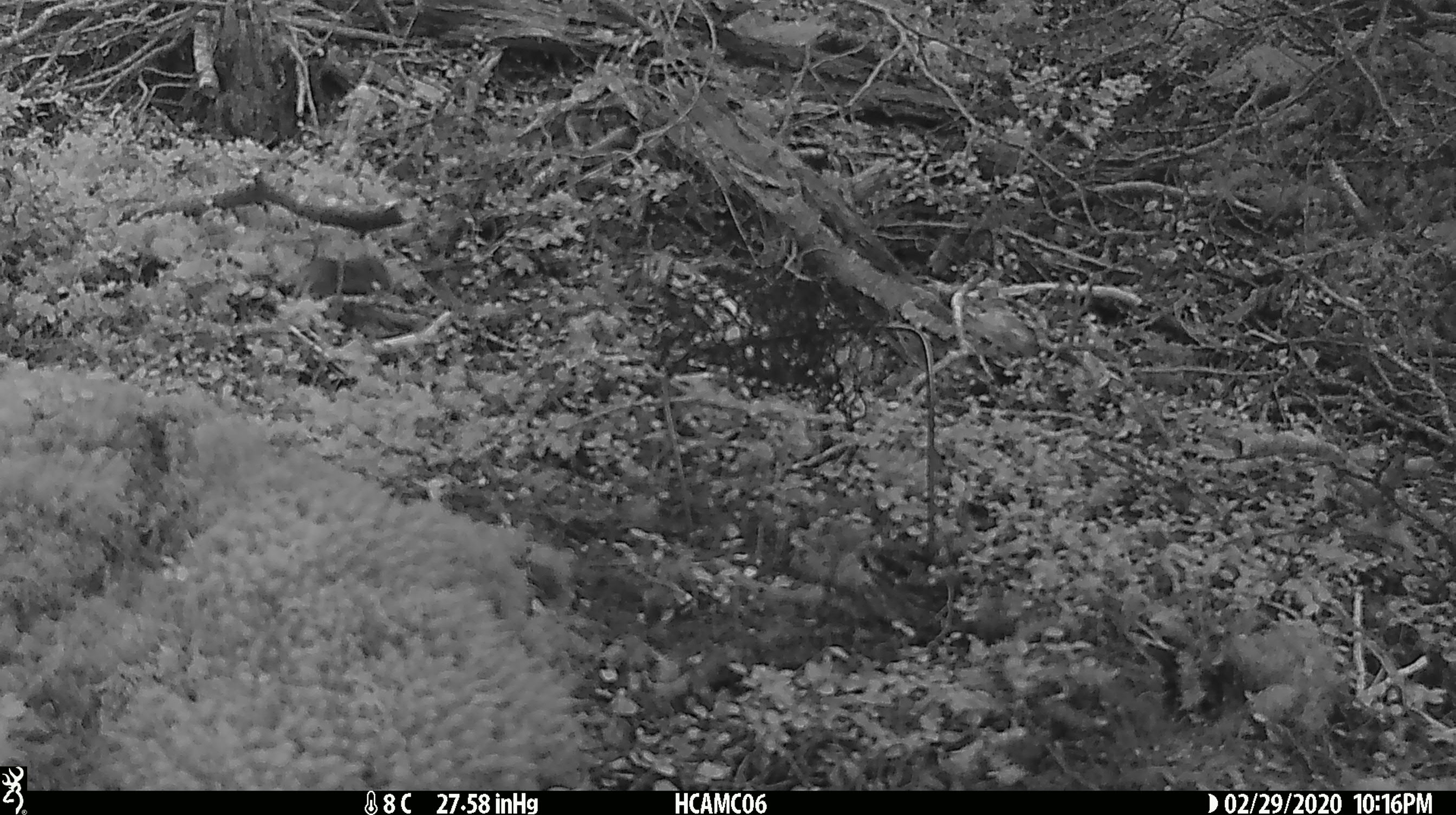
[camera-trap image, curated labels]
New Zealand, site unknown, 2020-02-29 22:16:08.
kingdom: Animalia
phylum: Chordata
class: Mammalia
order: Rodentia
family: Muridae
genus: Mus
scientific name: Mus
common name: mouse